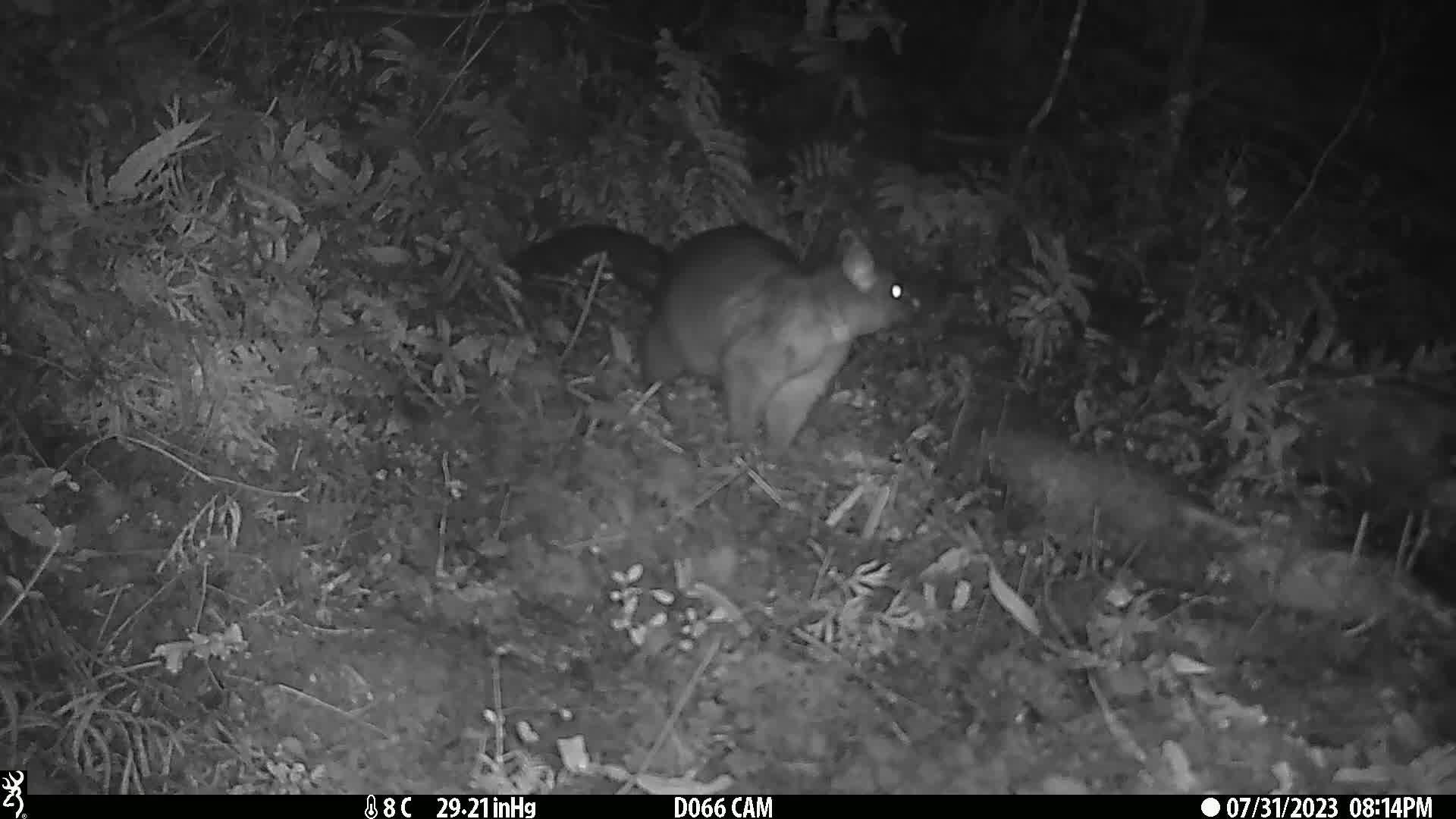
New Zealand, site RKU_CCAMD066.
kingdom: Animalia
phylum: Chordata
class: Mammalia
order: Diprotodontia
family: Phalangeridae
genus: Trichosurus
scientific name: Trichosurus vulpecula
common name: common brushtail possum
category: possum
Possum (common brushtail possum) (Trichosurus vulpecula).